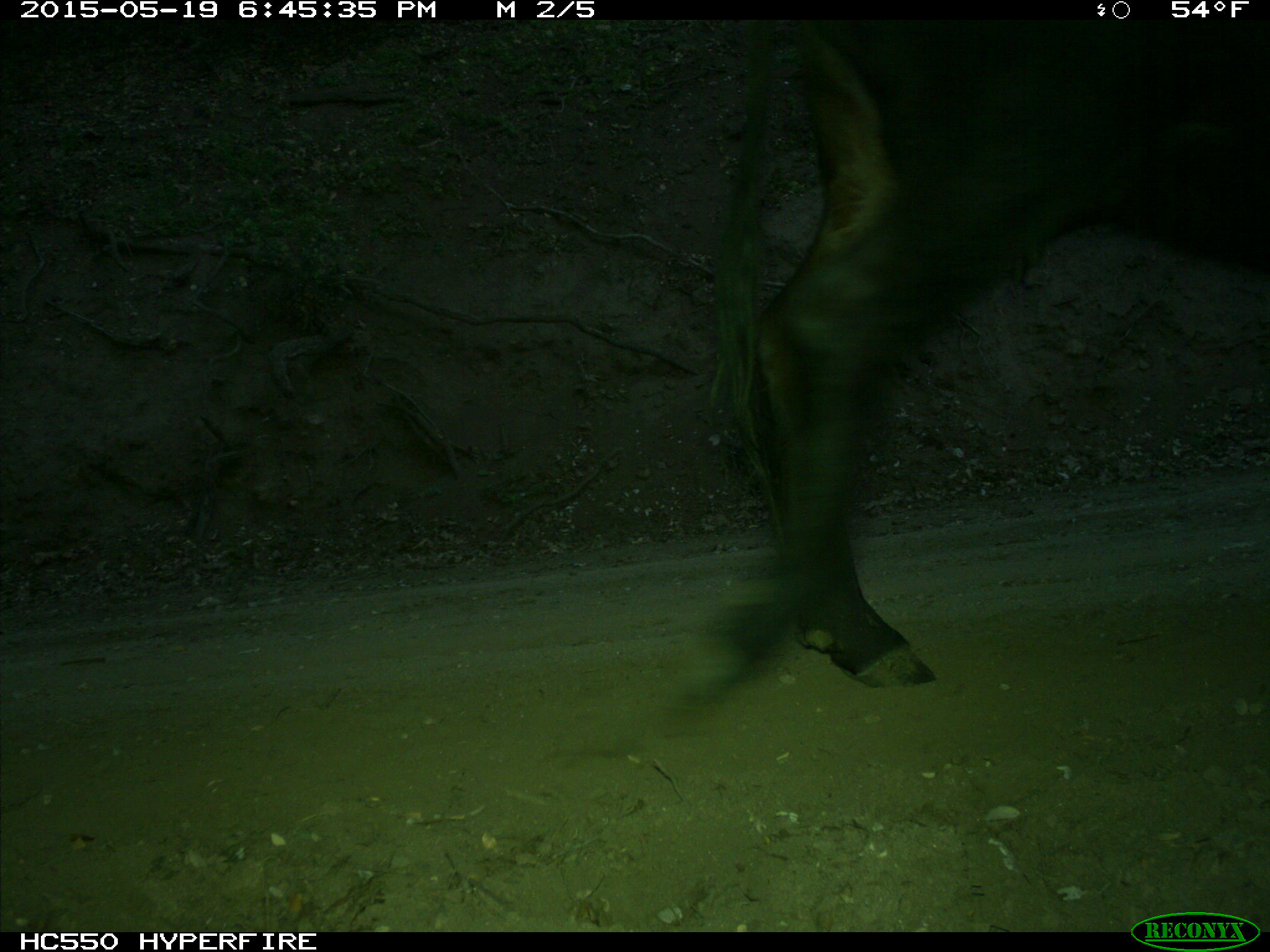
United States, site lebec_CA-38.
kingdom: Animalia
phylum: Chordata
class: Mammalia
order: Artiodactyla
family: Bovidae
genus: Bos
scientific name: Bos taurus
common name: domestic cow